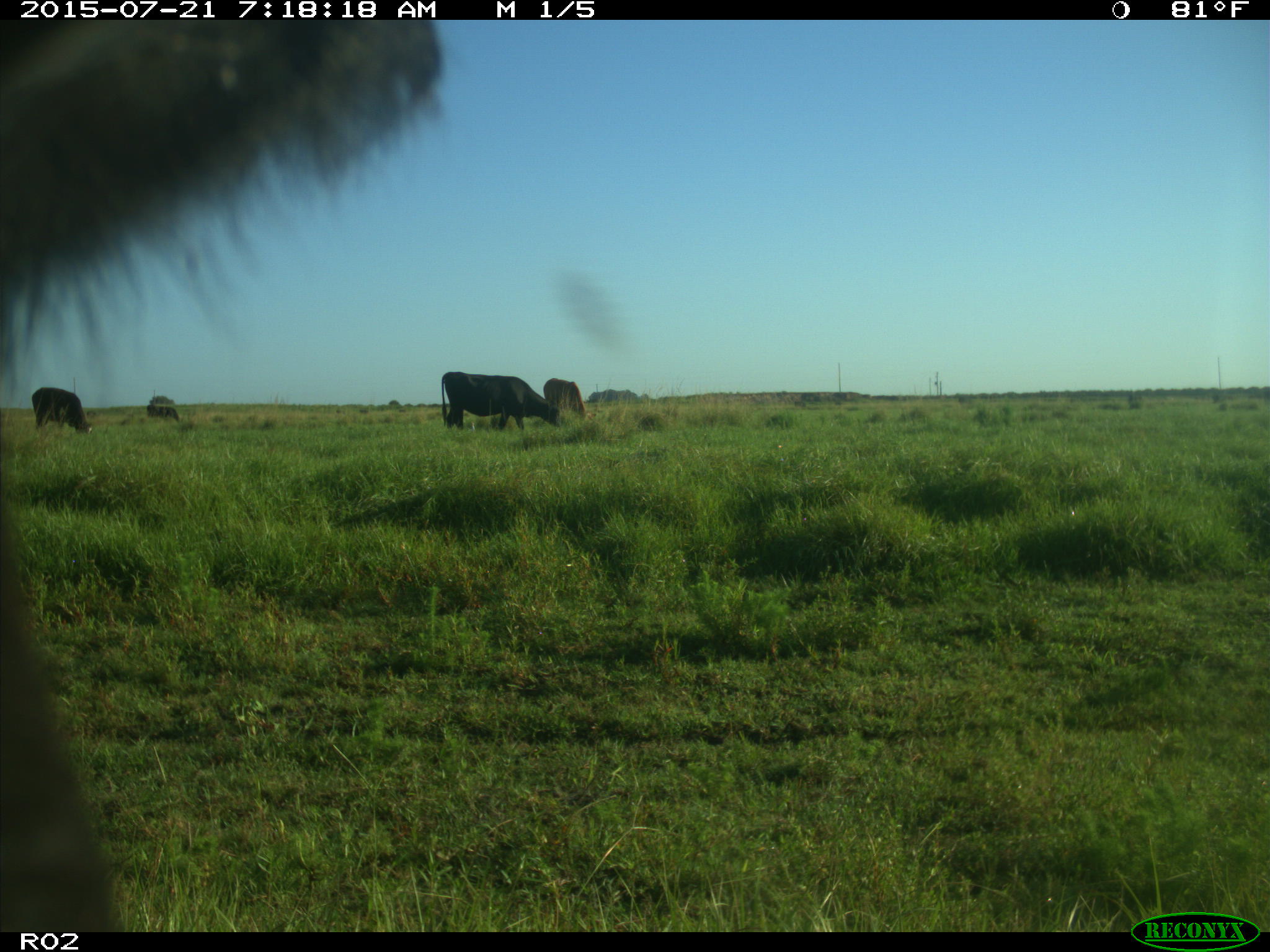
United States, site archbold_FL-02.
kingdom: Animalia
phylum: Chordata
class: Mammalia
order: Artiodactyla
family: Bovidae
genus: Bos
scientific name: Bos taurus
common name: domestic cow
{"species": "Bos taurus (domestic cow)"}